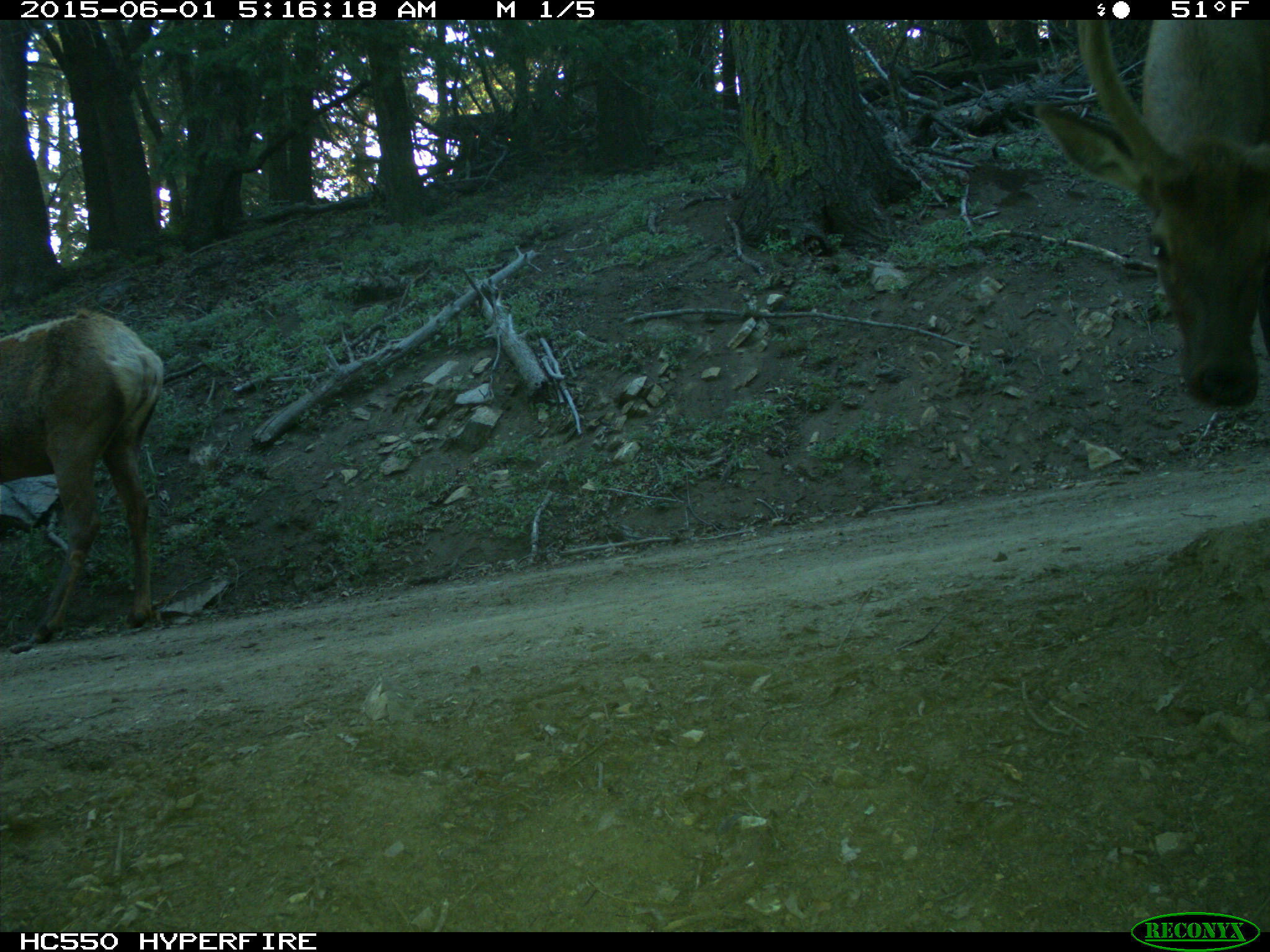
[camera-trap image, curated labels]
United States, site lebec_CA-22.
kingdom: Animalia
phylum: Chordata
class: Mammalia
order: Artiodactyla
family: Cervidae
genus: Cervus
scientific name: Cervus canadensis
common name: elk